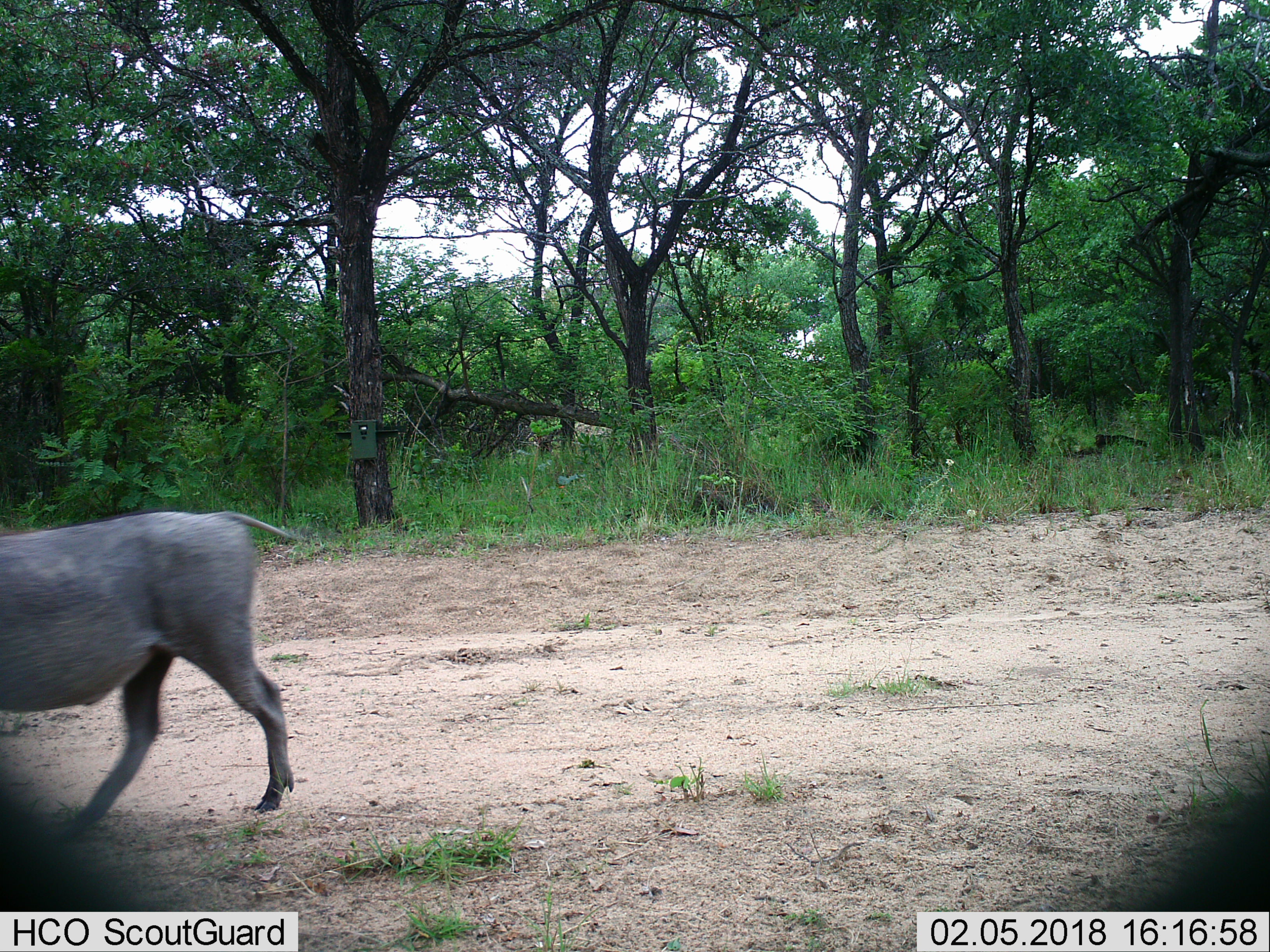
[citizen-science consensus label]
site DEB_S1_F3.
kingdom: Animalia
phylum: Chordata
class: Mammalia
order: Artiodactyla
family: Suidae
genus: Phacochoerus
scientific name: Phacochoerus africanus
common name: warthog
Warthog (Phacochoerus africanus), count 1. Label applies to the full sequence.